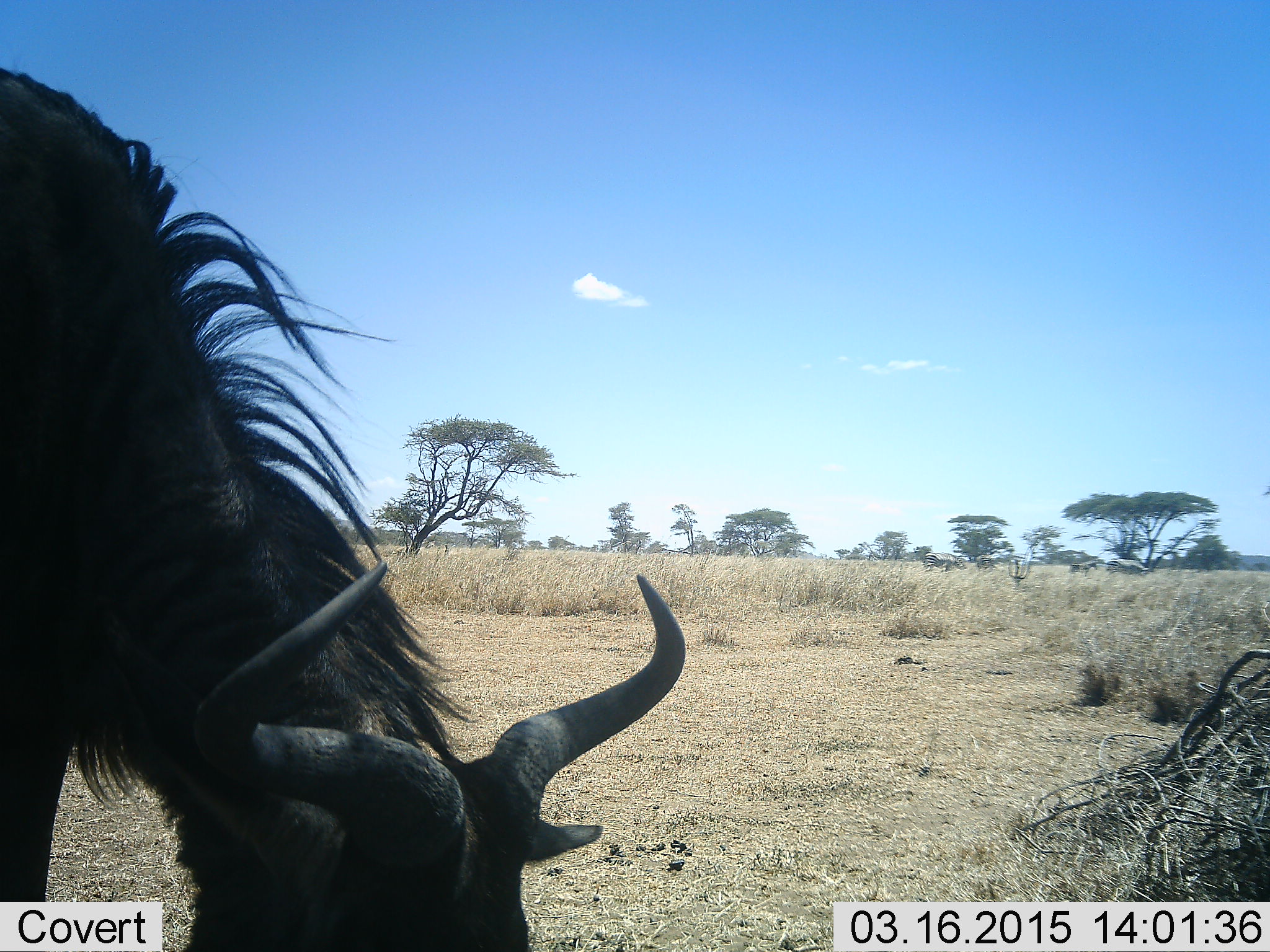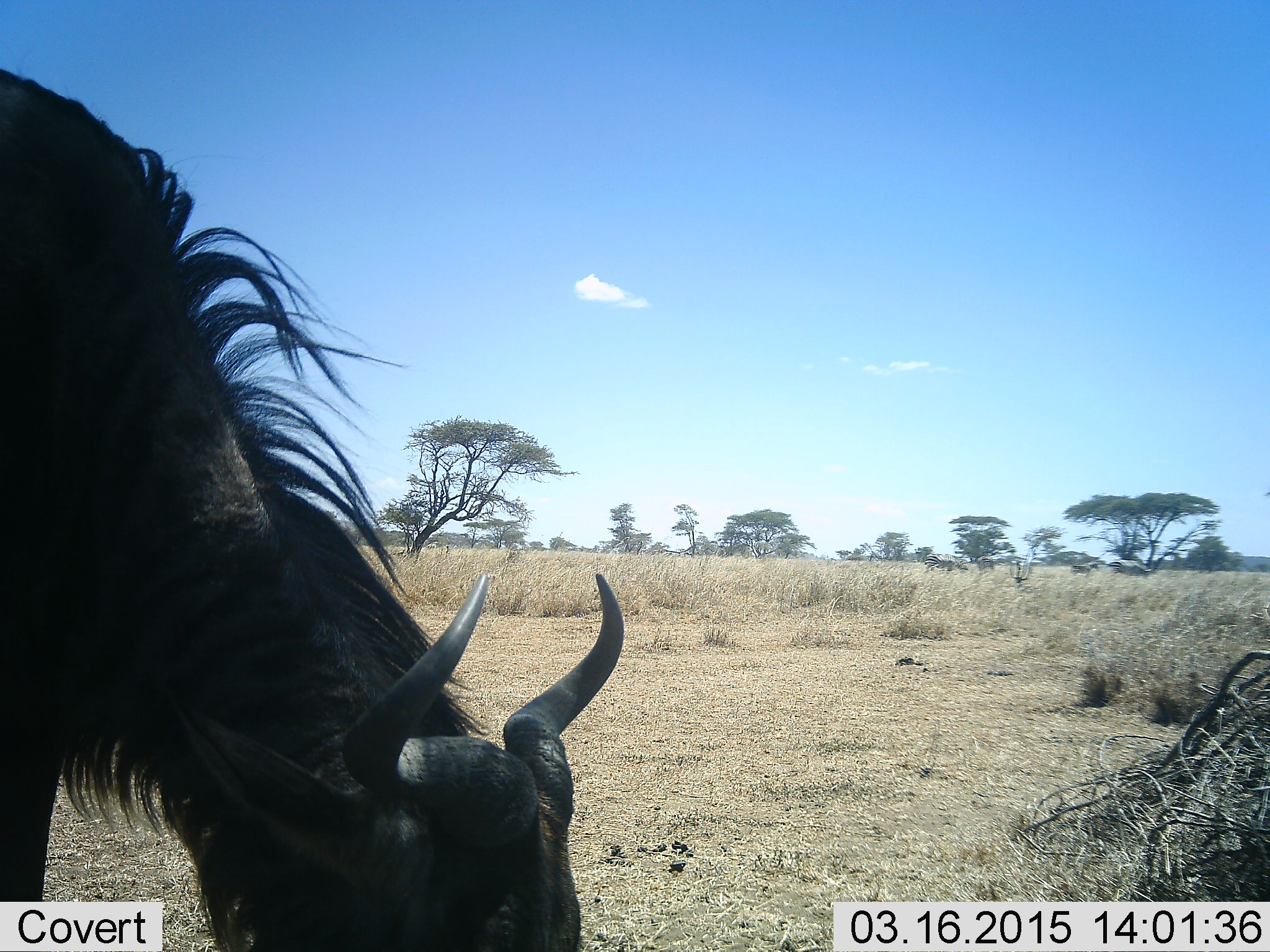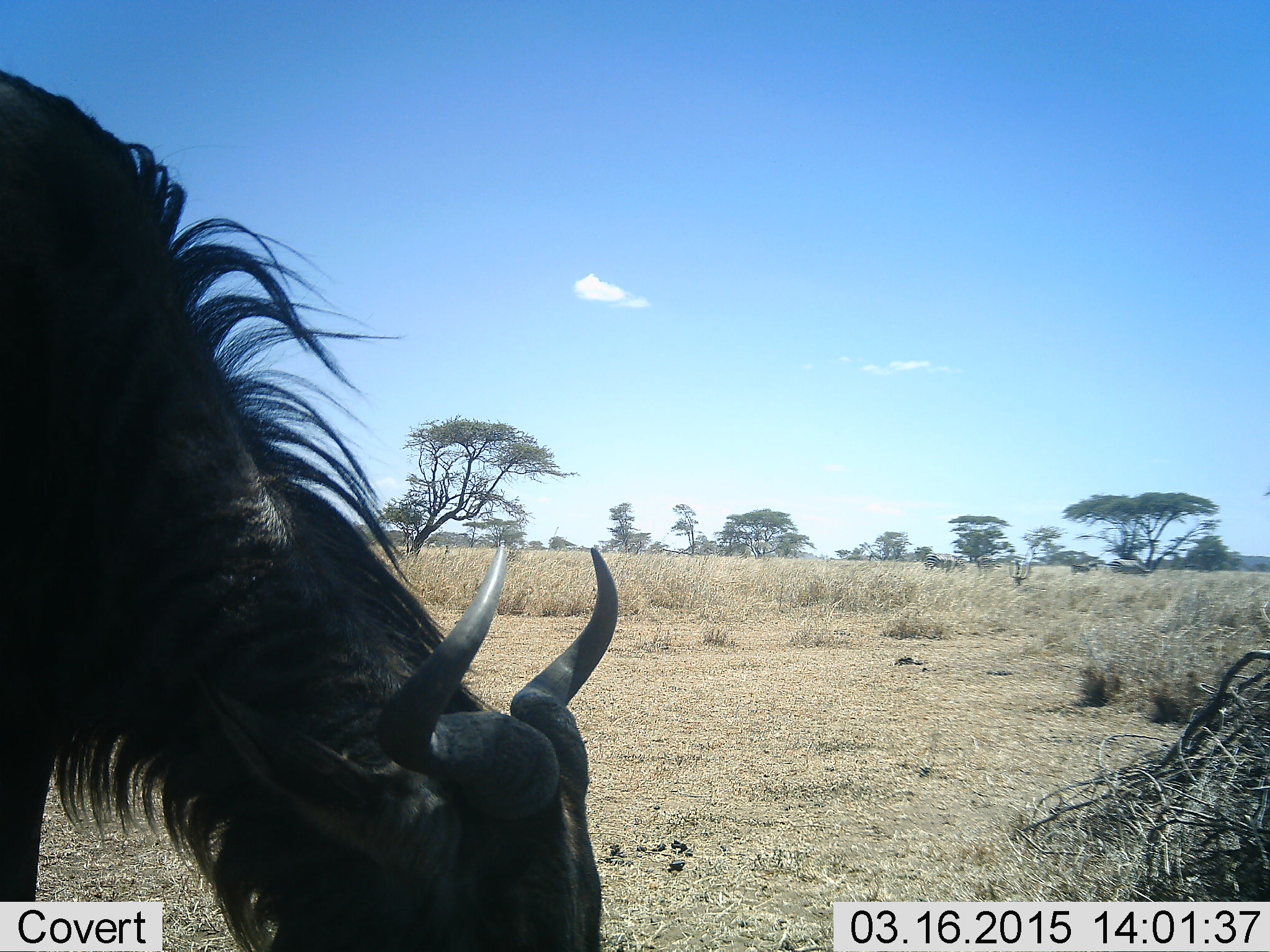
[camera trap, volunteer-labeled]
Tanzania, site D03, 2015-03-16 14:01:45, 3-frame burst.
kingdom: Animalia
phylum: Chordata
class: Mammalia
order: Artiodactyla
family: Bovidae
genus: Connochaetes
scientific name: Connochaetes taurinus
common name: blue wildebeest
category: wildebeest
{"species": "wildebeest (blue wildebeest) (Connochaetes taurinus)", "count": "1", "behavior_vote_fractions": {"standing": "8%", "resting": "0%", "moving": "0%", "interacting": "0%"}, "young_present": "0%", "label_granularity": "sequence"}